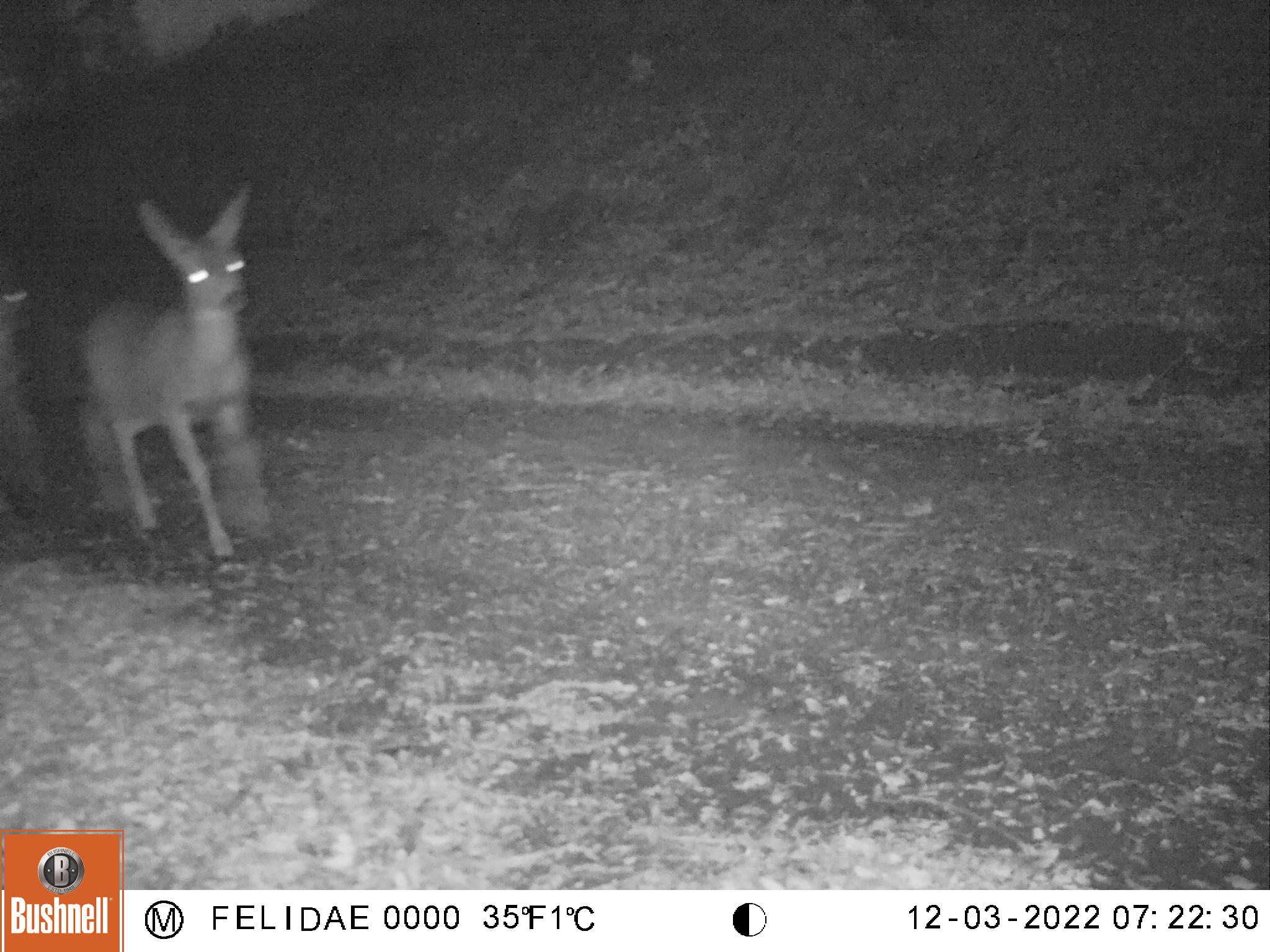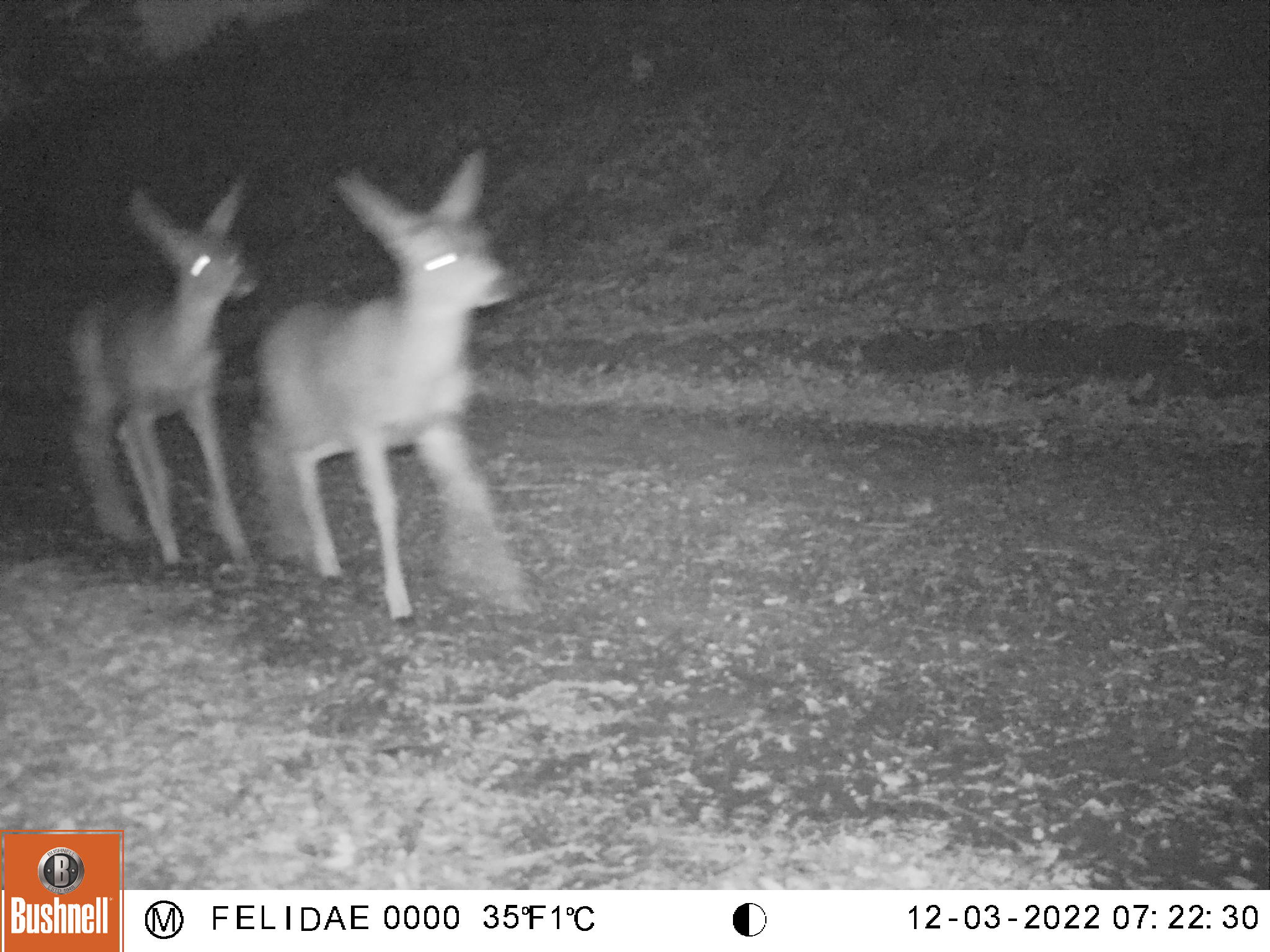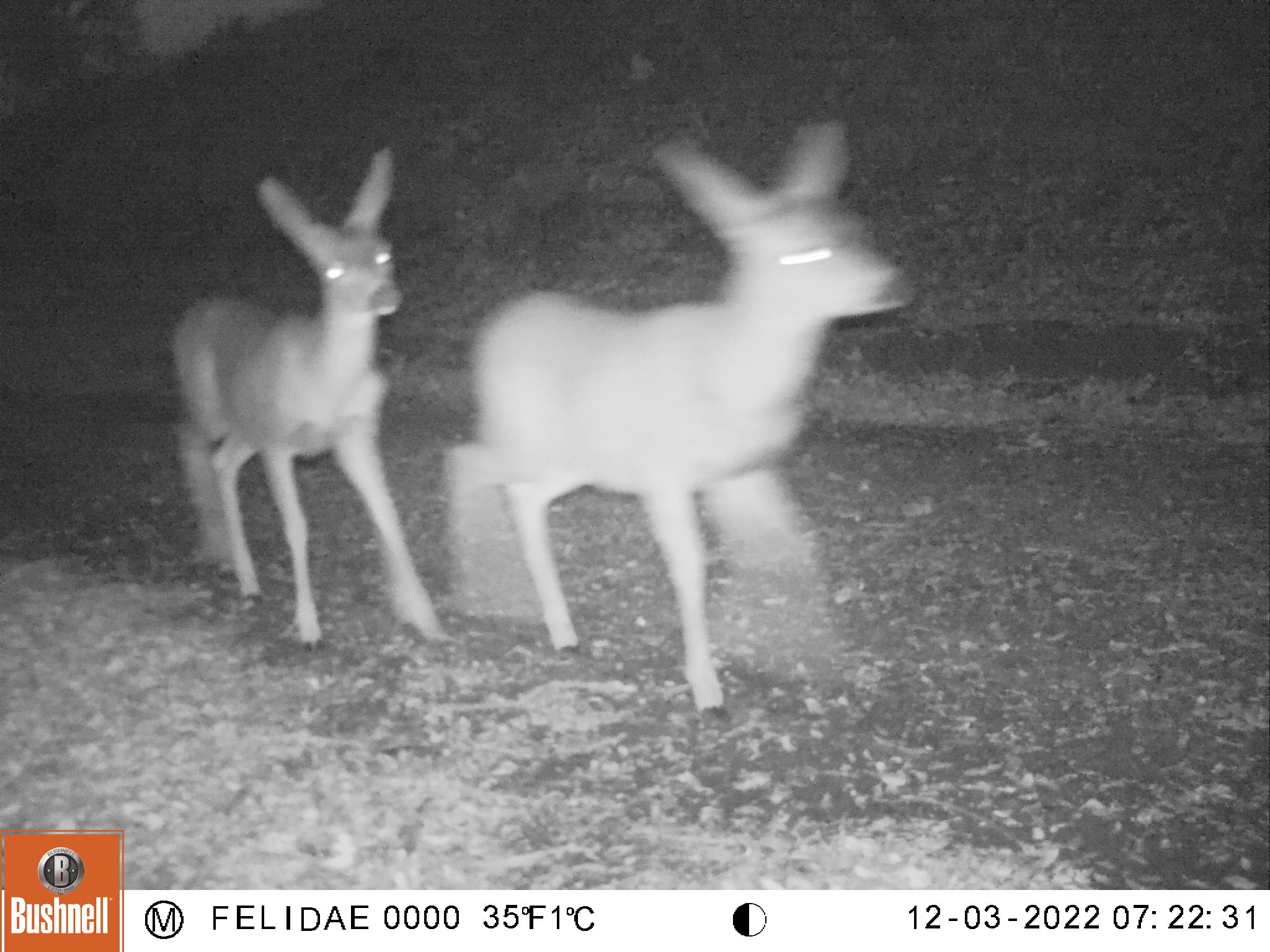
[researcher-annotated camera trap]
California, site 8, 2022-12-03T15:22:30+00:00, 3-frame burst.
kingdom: Animalia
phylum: Chordata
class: Mammalia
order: Artiodactyla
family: Cervidae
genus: Odocoileus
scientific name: Odocoileus hemionus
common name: mule deer